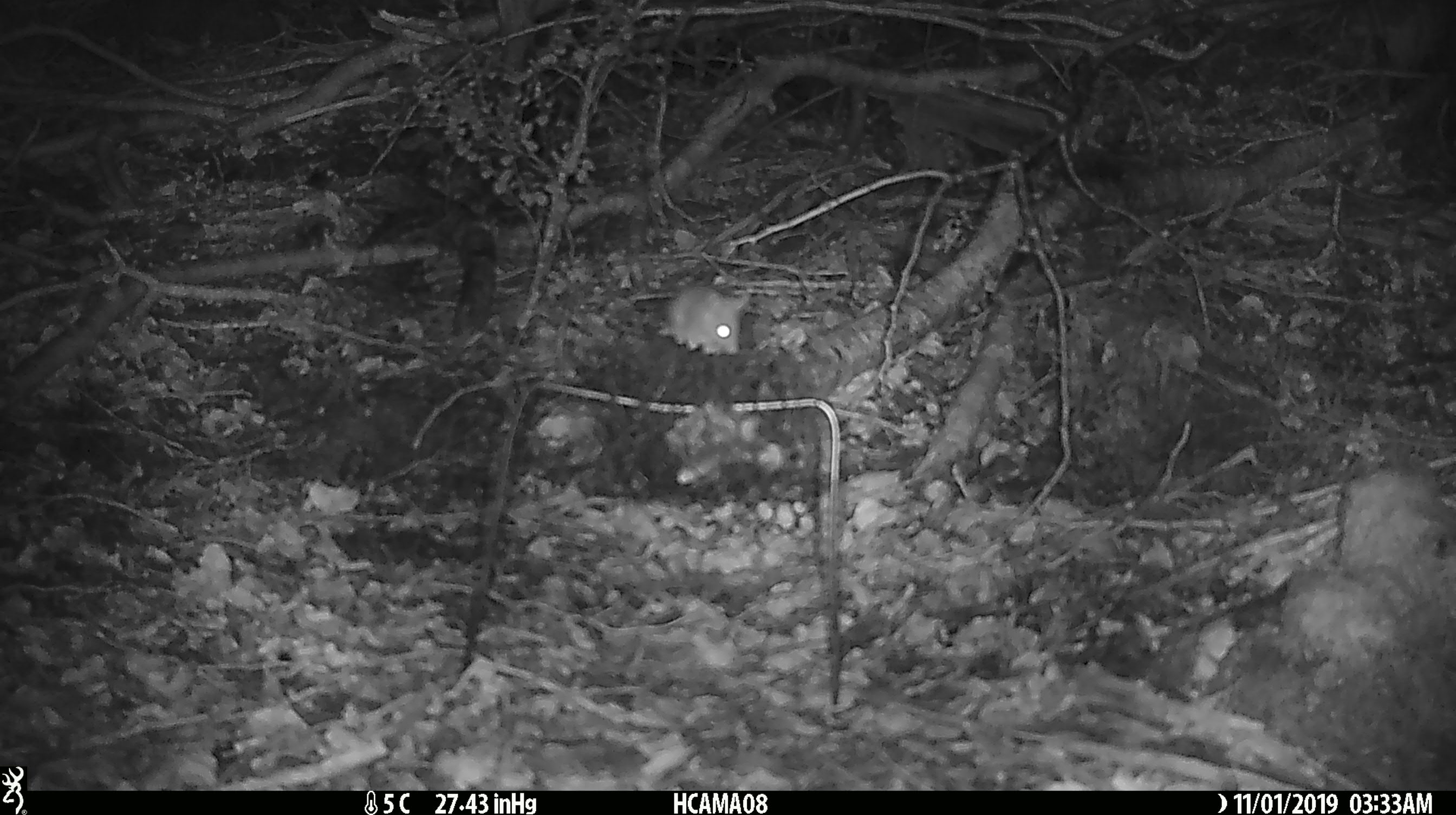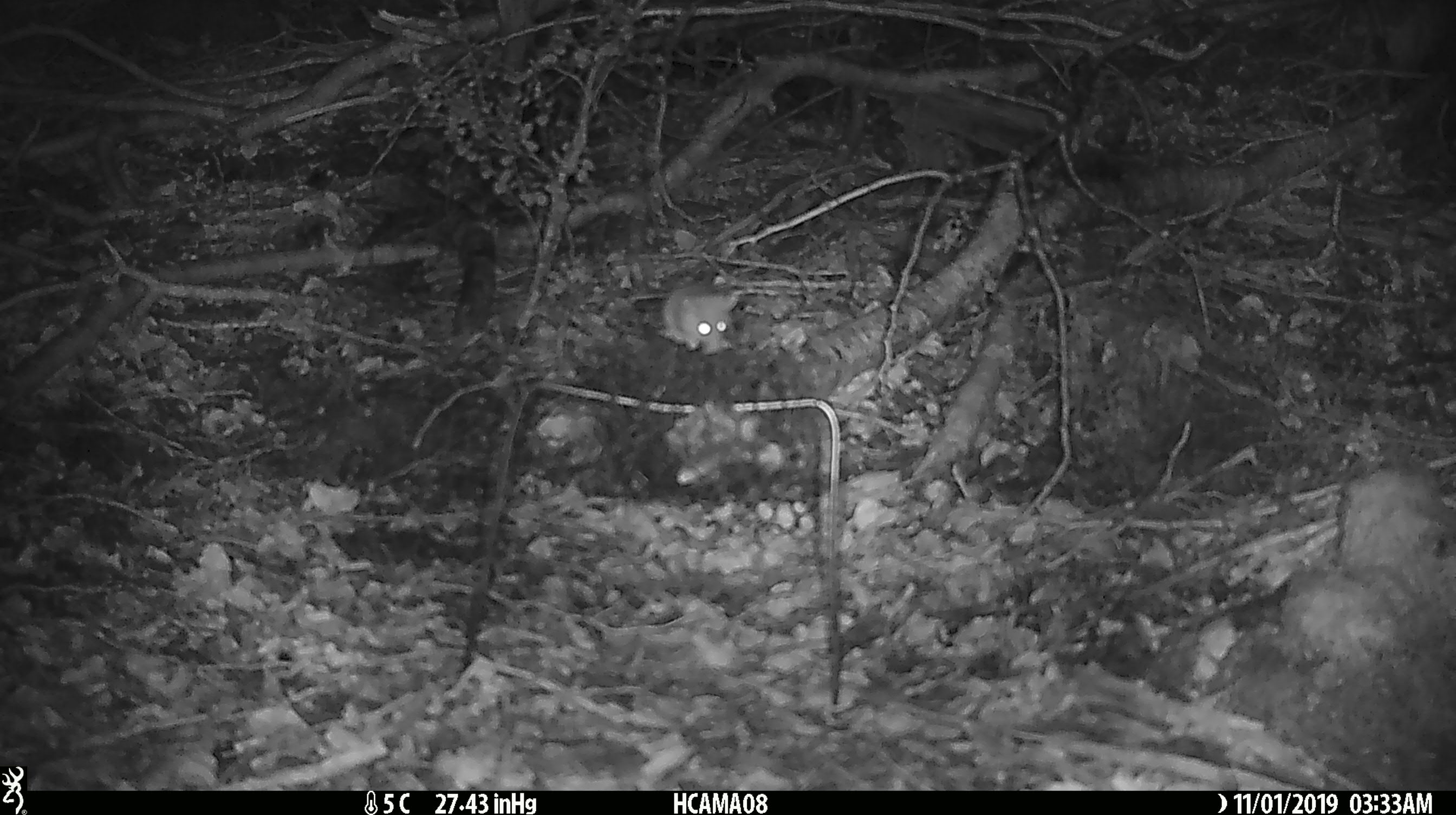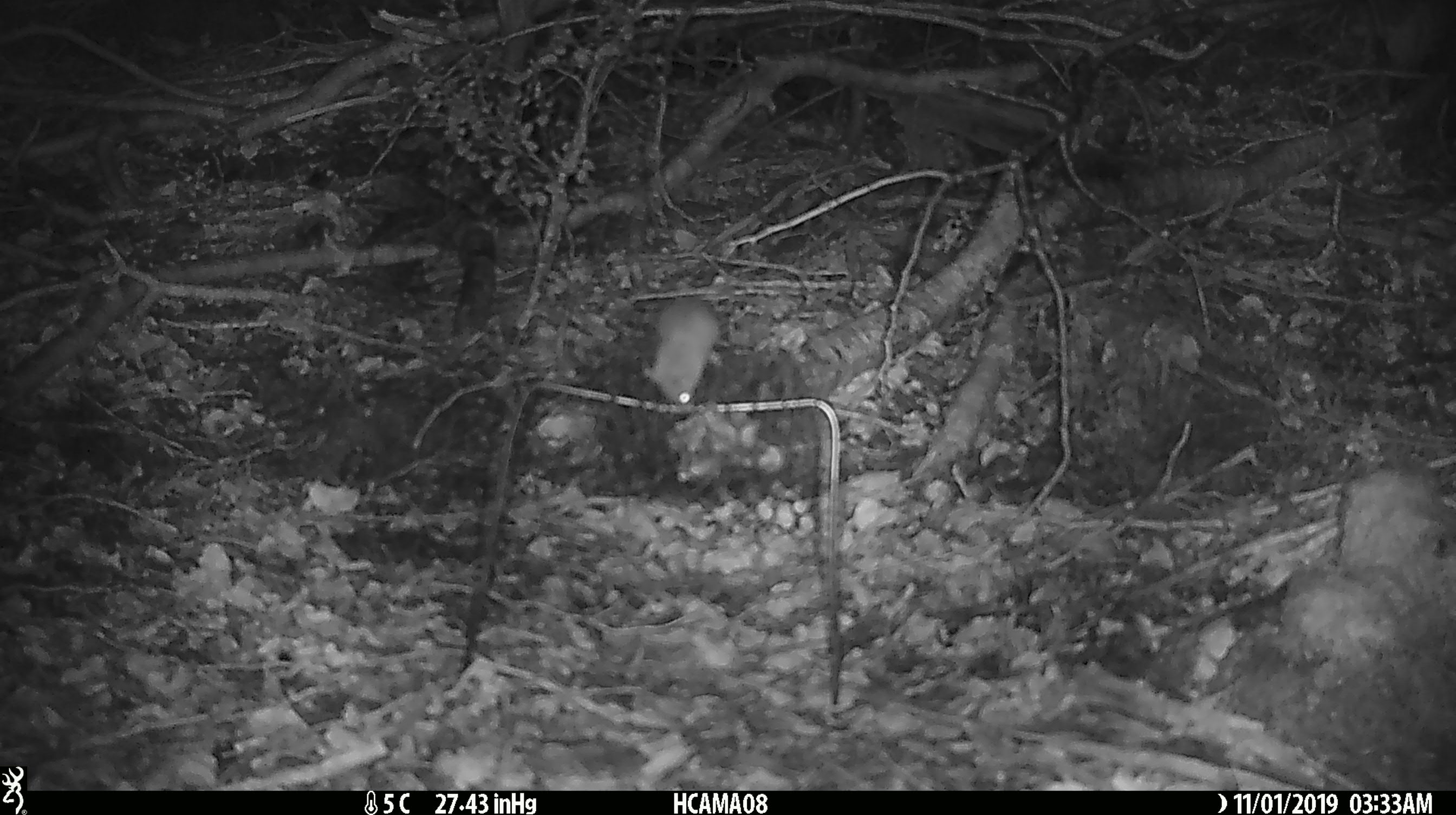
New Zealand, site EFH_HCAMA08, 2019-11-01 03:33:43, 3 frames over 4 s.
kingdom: Animalia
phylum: Chordata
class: Mammalia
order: Rodentia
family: Muridae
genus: Mus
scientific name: Mus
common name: mouse